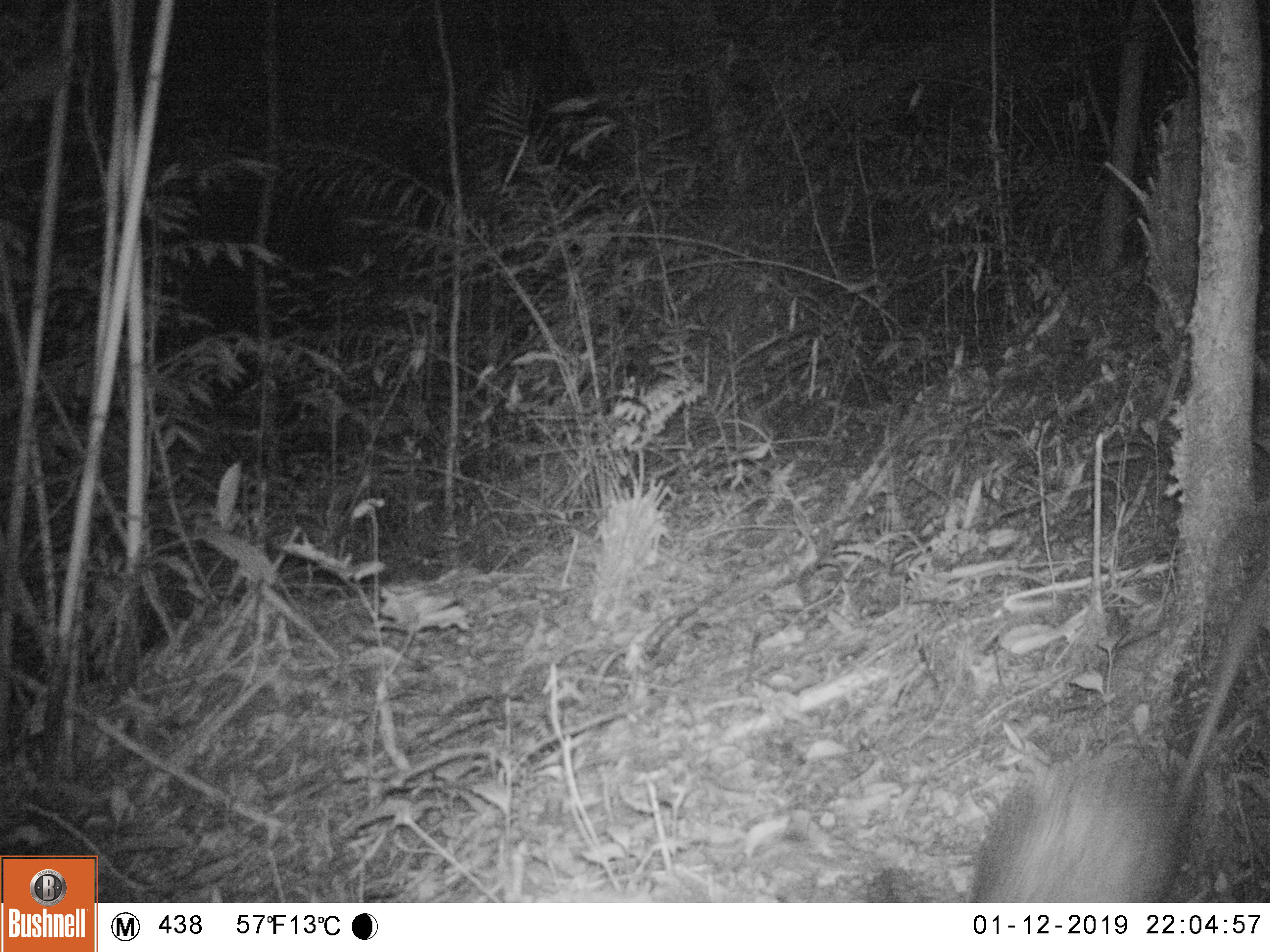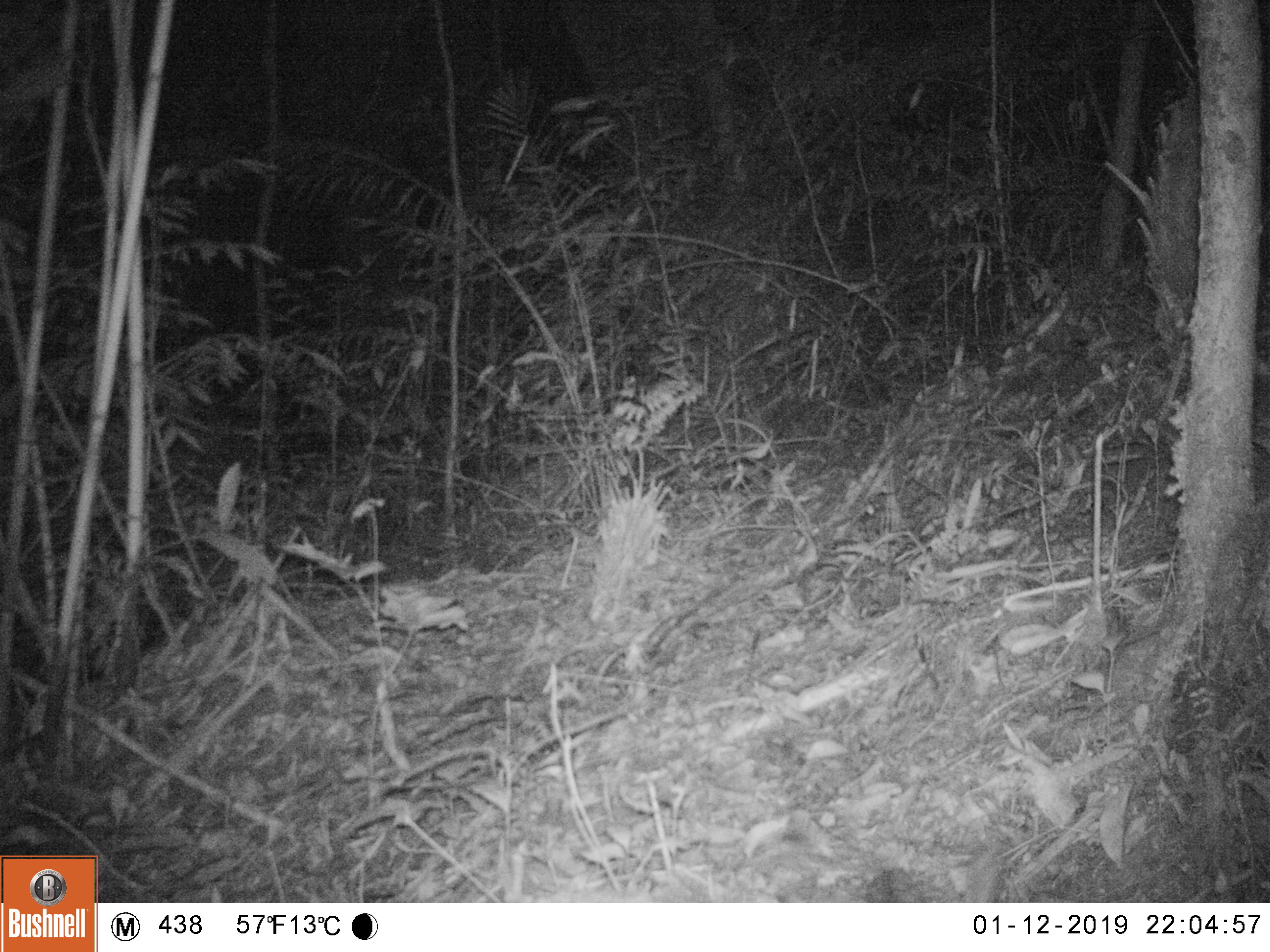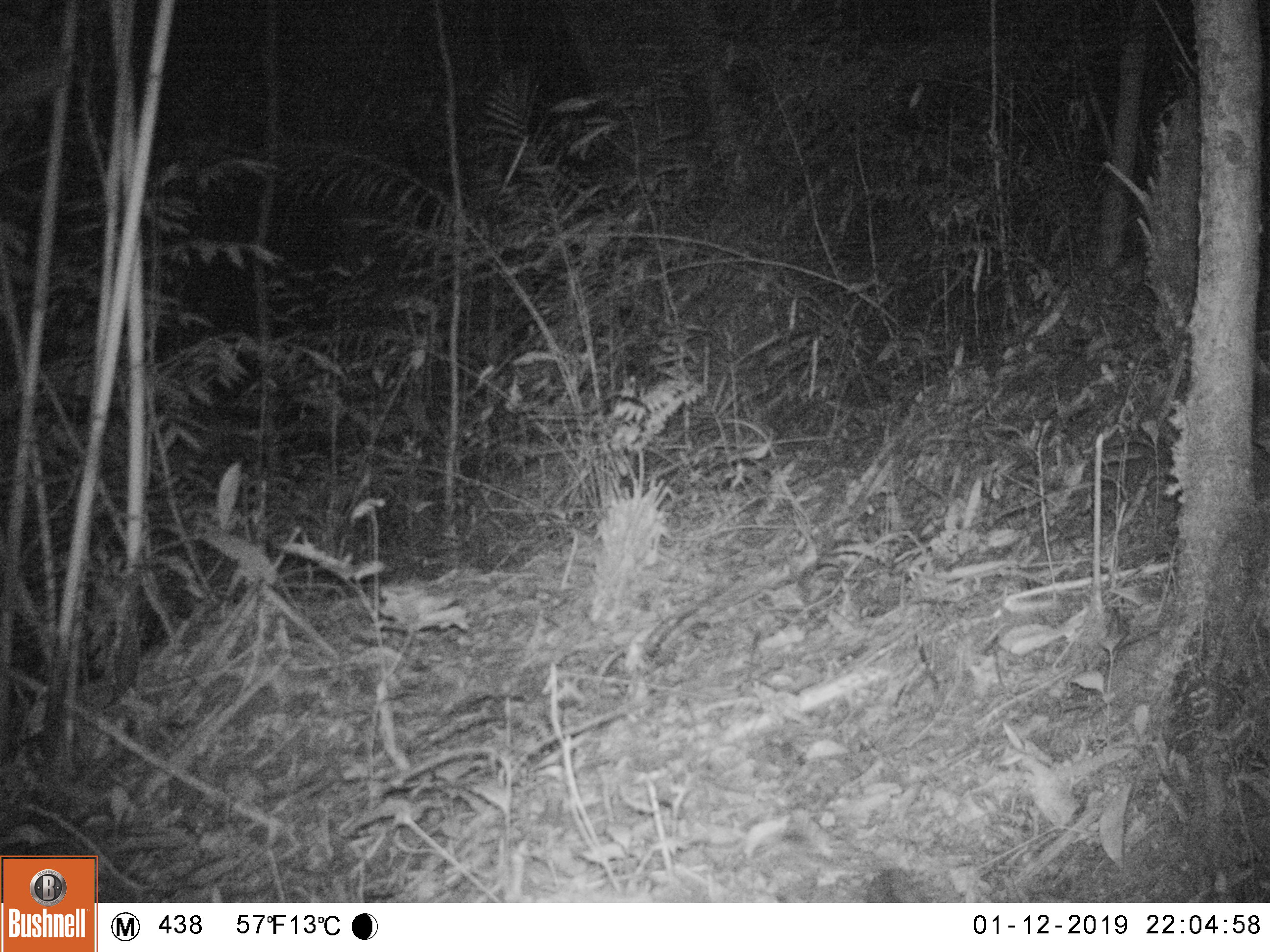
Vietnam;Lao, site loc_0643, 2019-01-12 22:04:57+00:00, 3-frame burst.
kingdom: Animalia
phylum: Chordata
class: Mammalia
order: Rodentia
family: Hystricidae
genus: Atherurus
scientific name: Atherurus macrourus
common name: asiatic brush-tailed porcupine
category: asiatic brush tailed porcupine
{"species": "asiatic brush tailed porcupine (asiatic brush-tailed porcupine) (Atherurus macrourus)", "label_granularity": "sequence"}